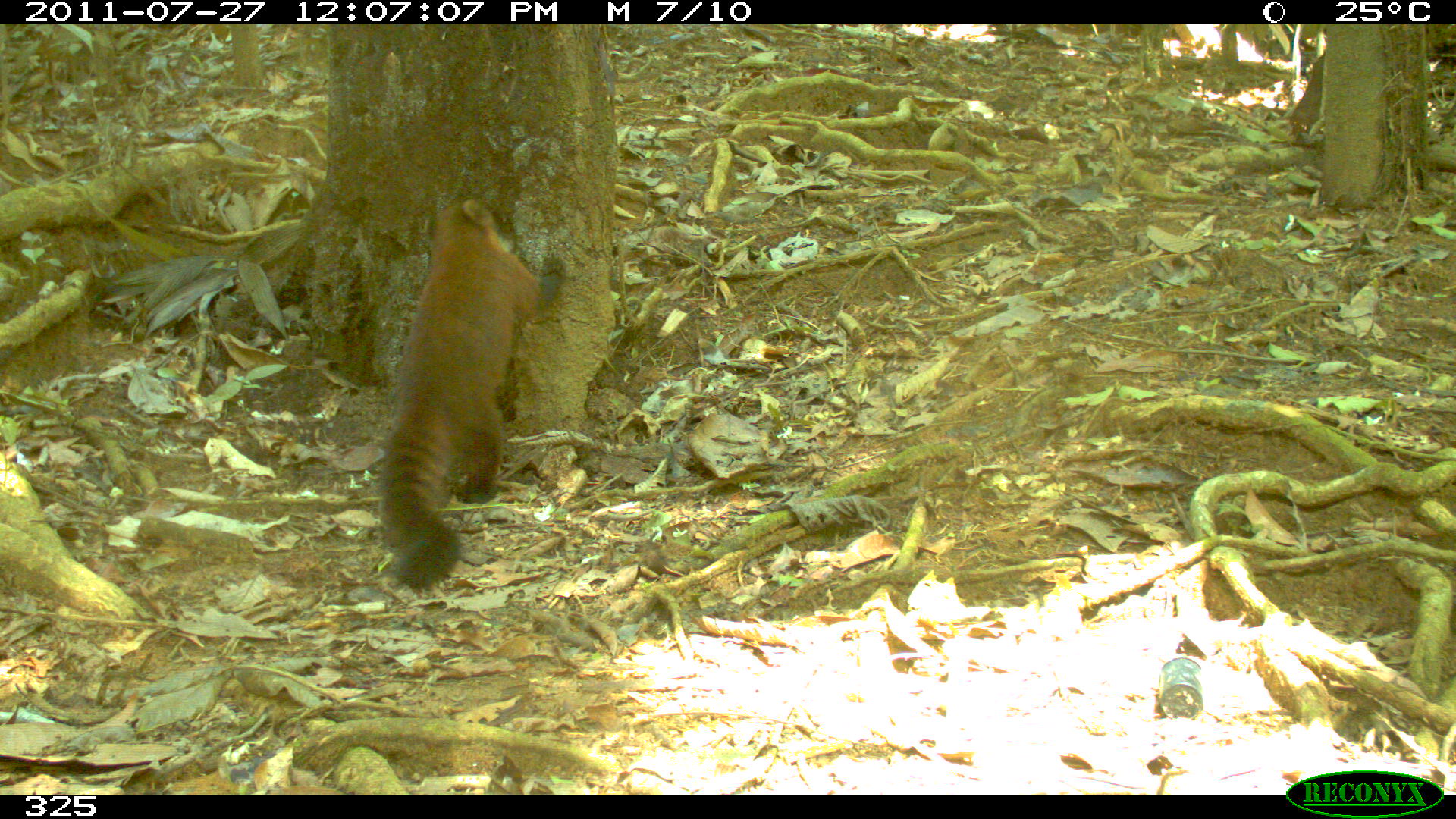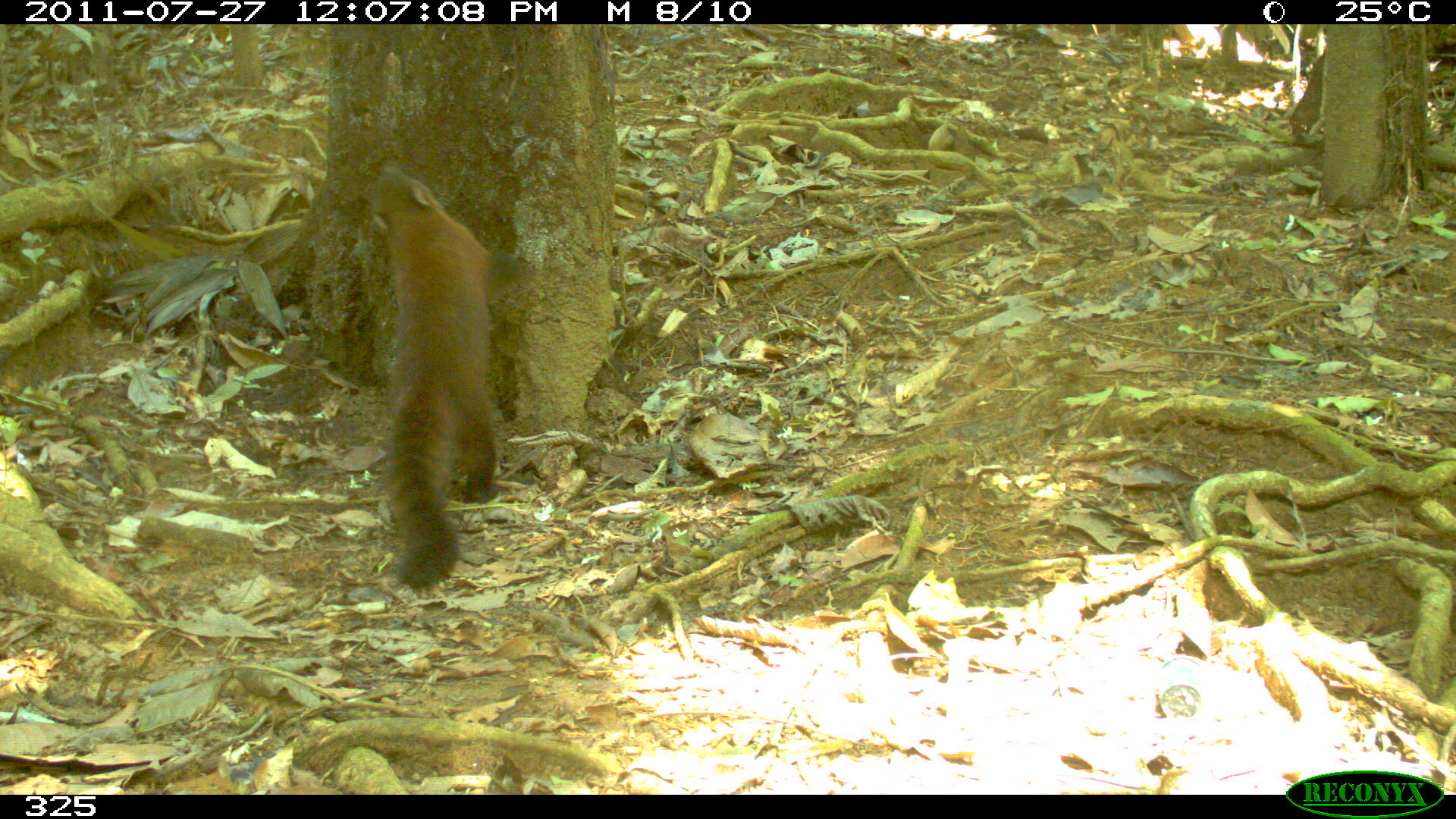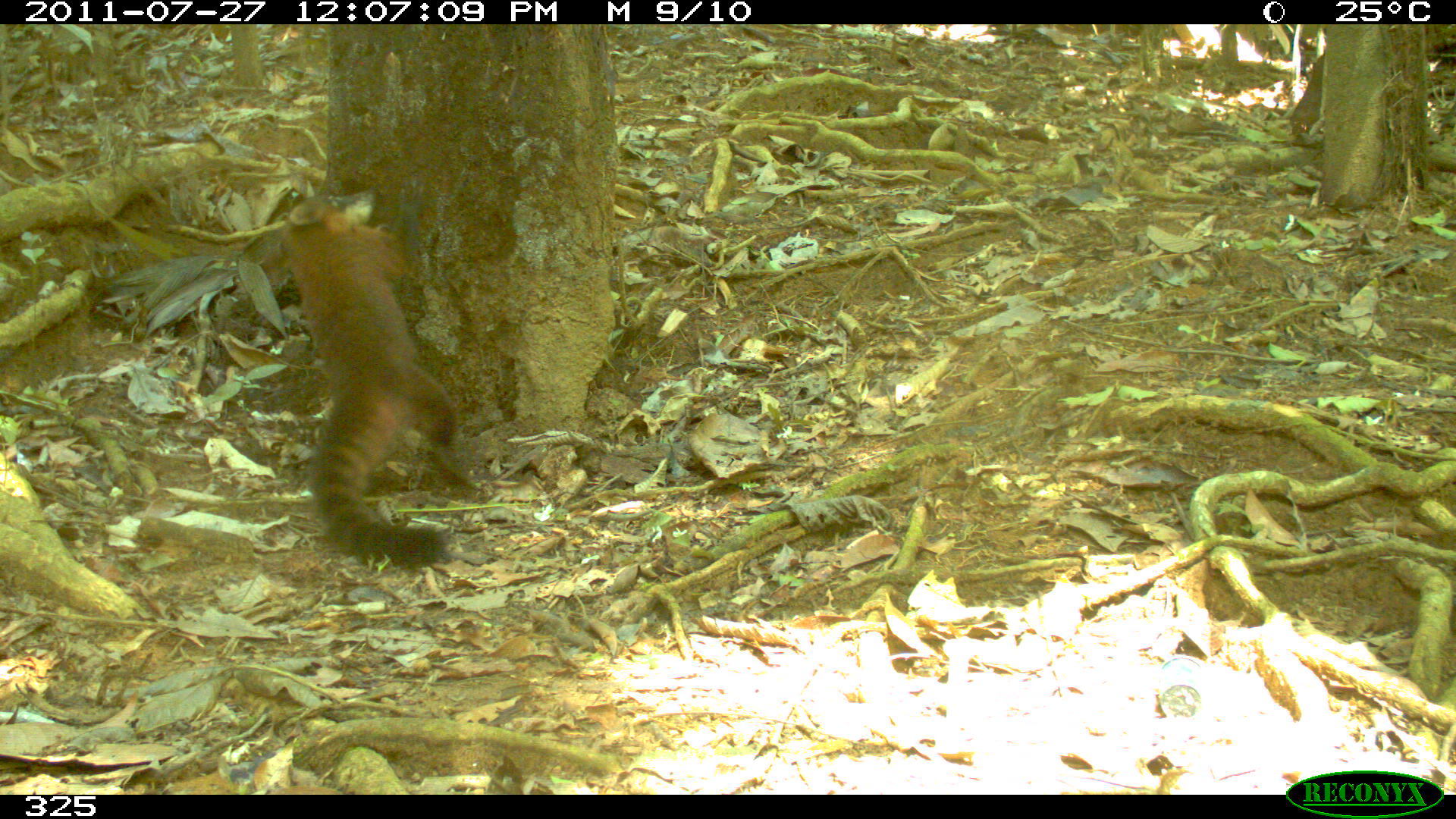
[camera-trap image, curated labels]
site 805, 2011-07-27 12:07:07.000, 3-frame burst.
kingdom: Animalia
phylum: Chordata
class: Mammalia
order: Carnivora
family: Procyonidae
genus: Nasua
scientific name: Nasua nasua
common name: south american coati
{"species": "Nasua nasua (south american coati)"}